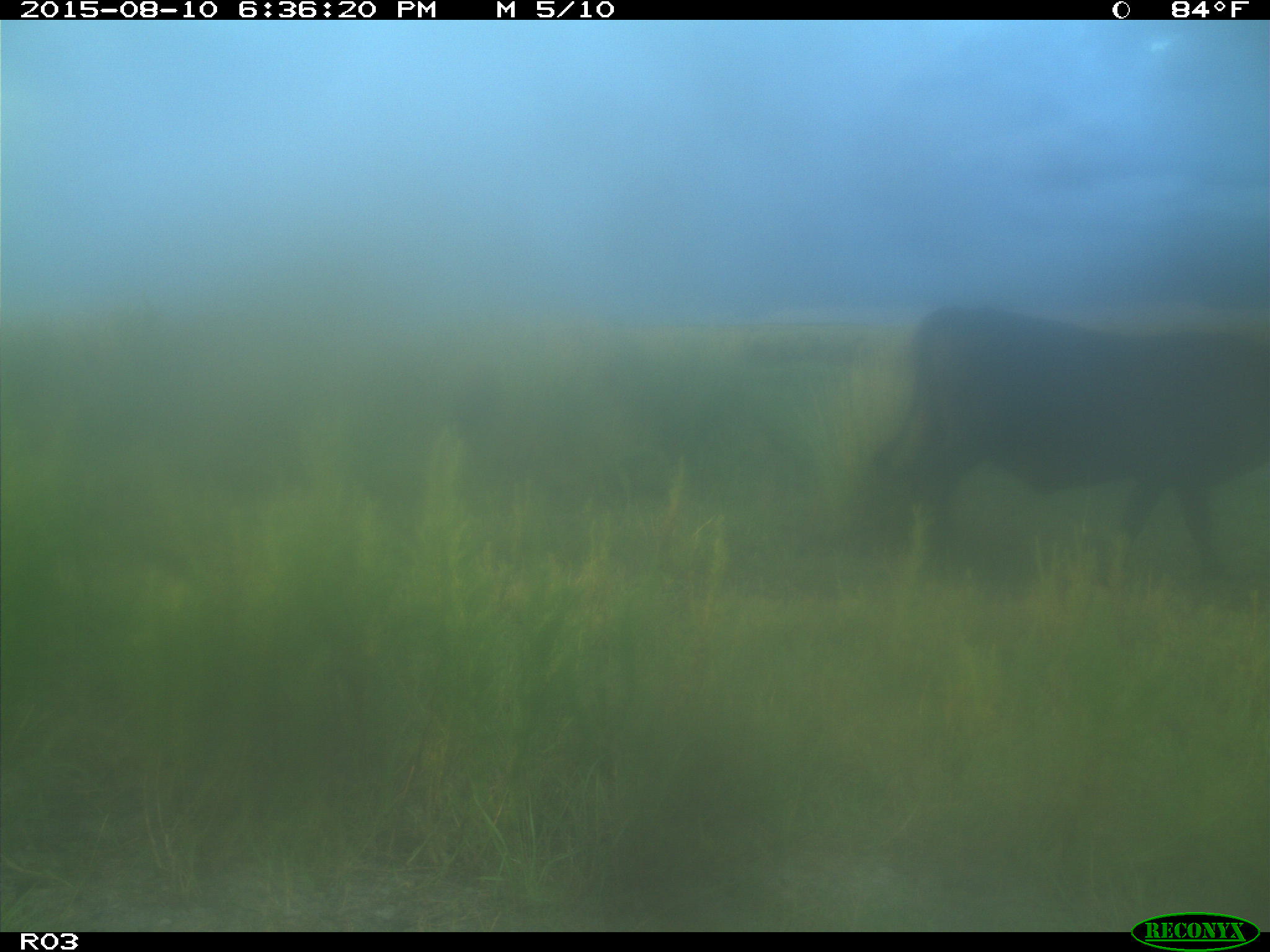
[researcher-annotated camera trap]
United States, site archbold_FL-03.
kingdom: Animalia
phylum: Chordata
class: Mammalia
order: Artiodactyla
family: Bovidae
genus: Bos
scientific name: Bos taurus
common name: domestic cow